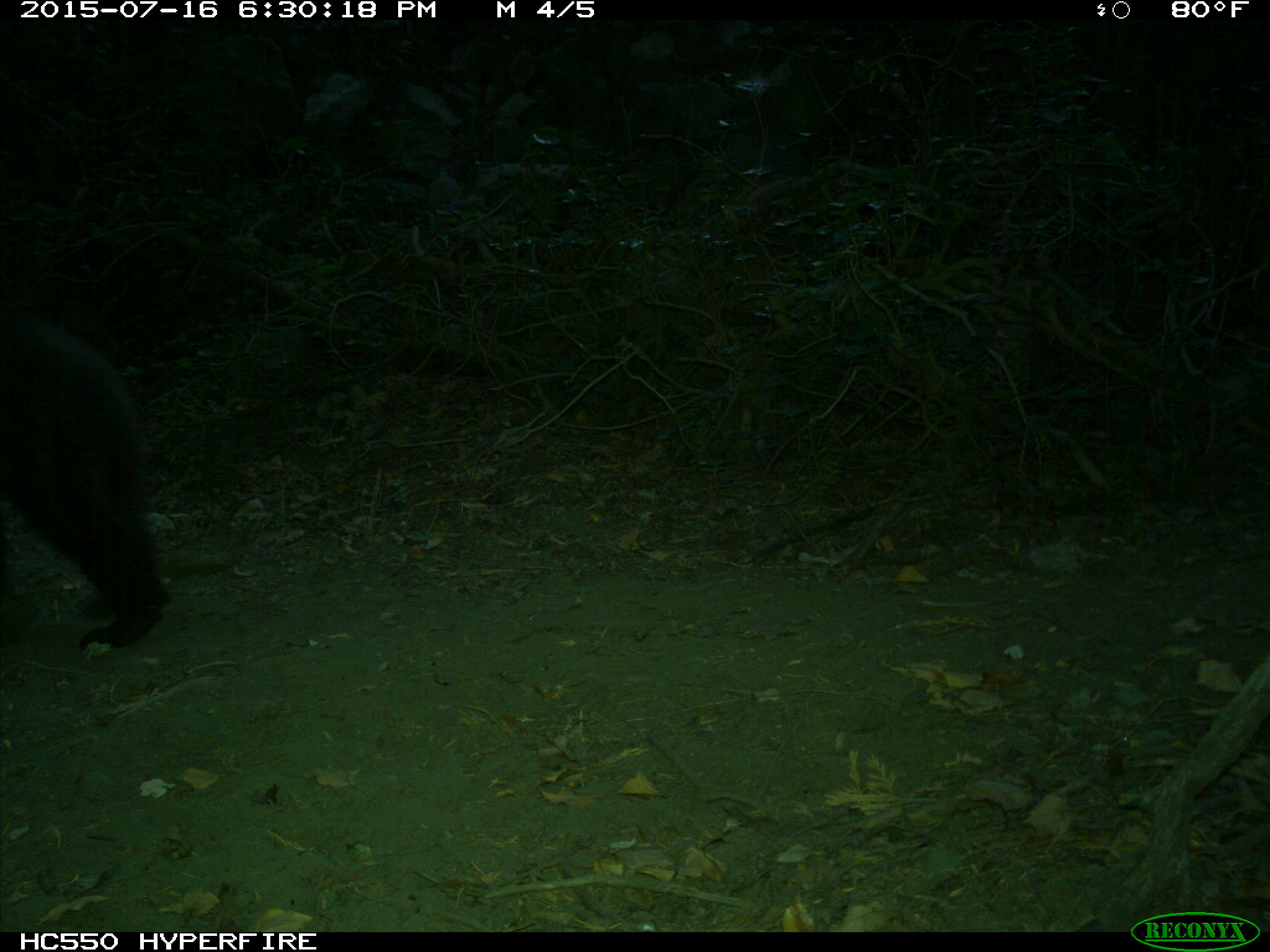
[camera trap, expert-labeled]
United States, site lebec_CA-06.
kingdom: Animalia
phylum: Chordata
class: Mammalia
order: Carnivora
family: Ursidae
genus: Ursus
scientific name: Ursus americanus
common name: american black bear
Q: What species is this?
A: Ursus americanus (american black bear).